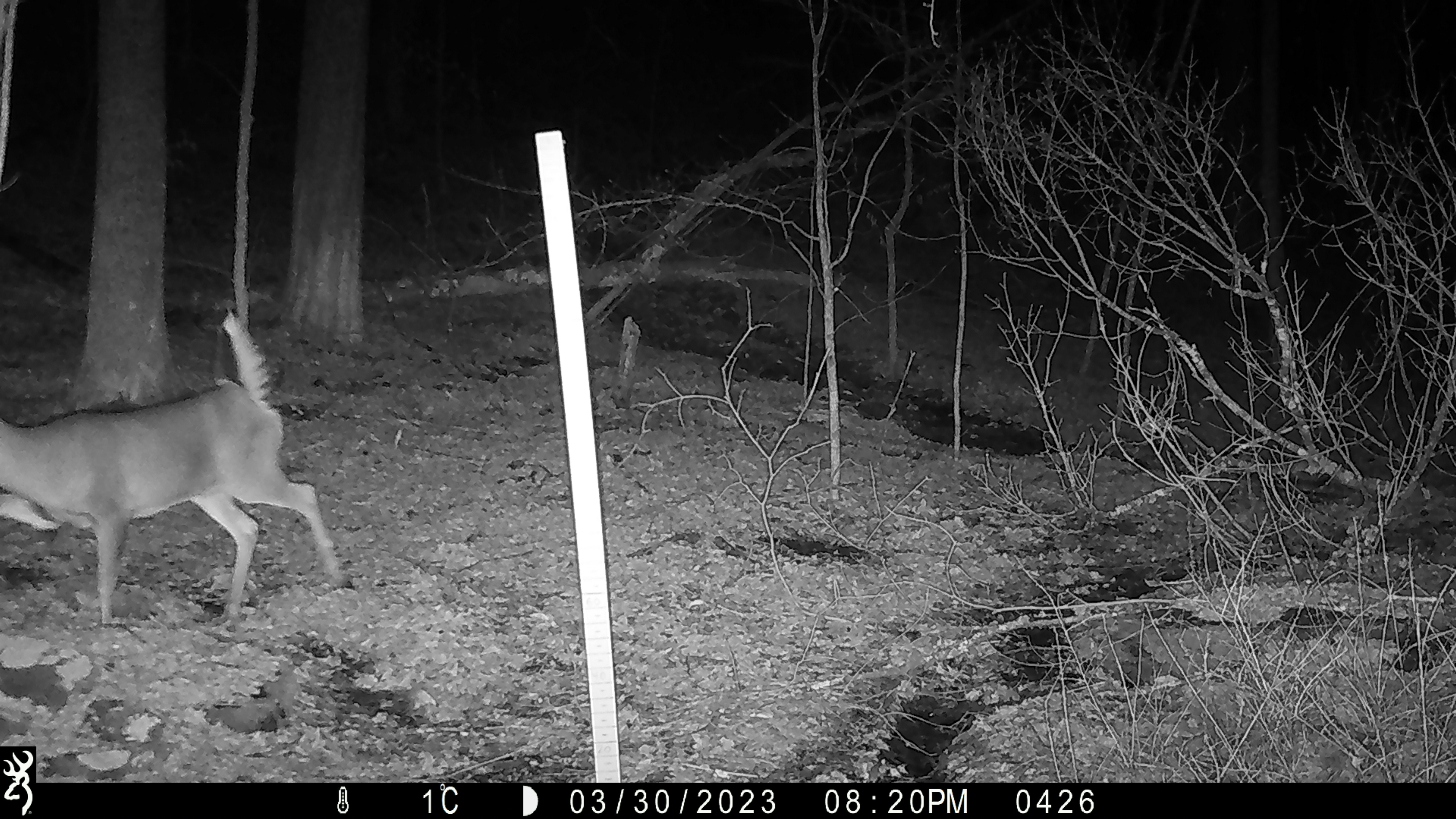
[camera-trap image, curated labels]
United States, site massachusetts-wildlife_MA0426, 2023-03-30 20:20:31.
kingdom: Animalia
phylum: Chordata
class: Mammalia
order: Artiodactyla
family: Cervidae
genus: Odocoileus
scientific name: Odocoileus virginianus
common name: white-tailed deer